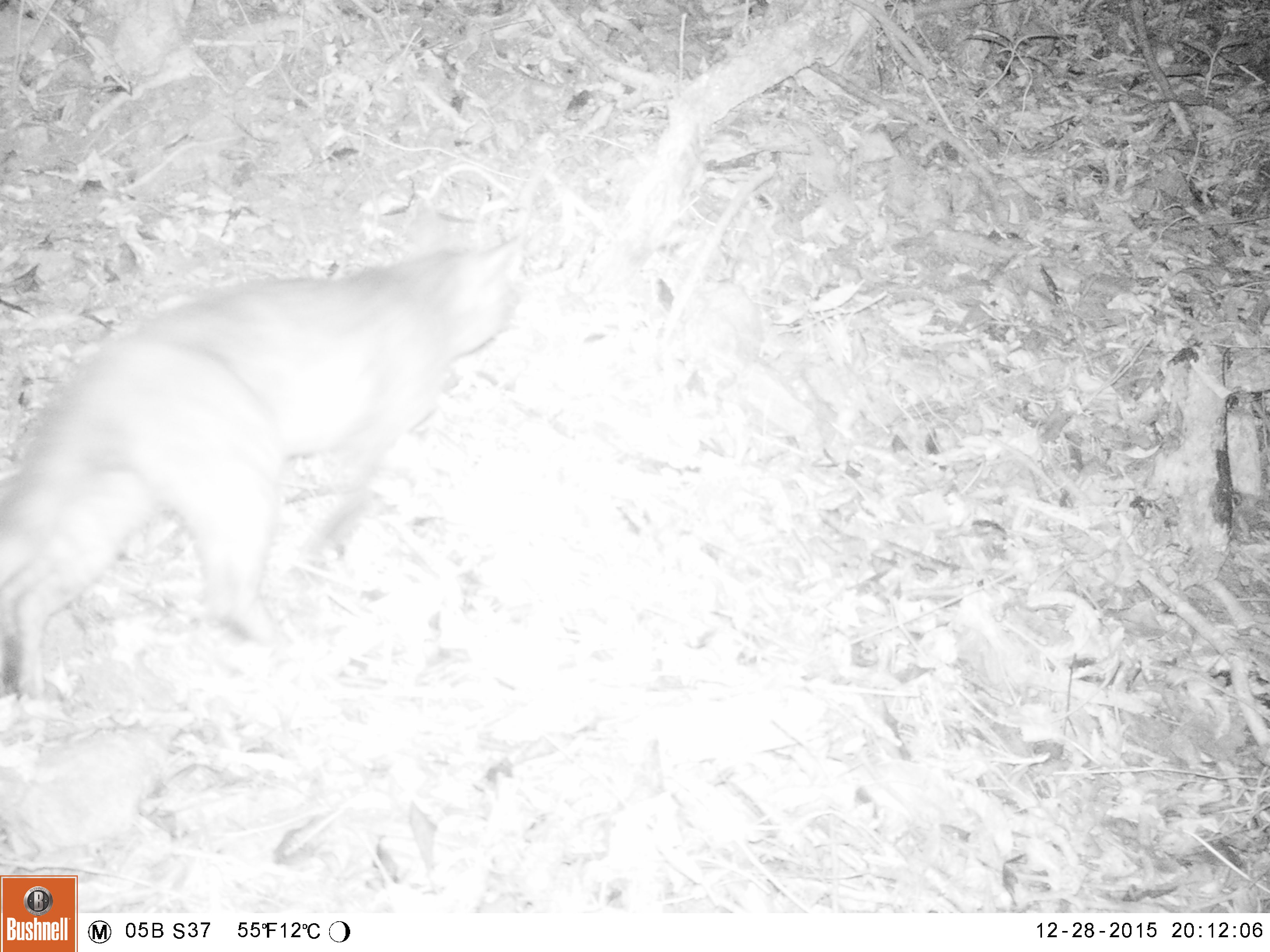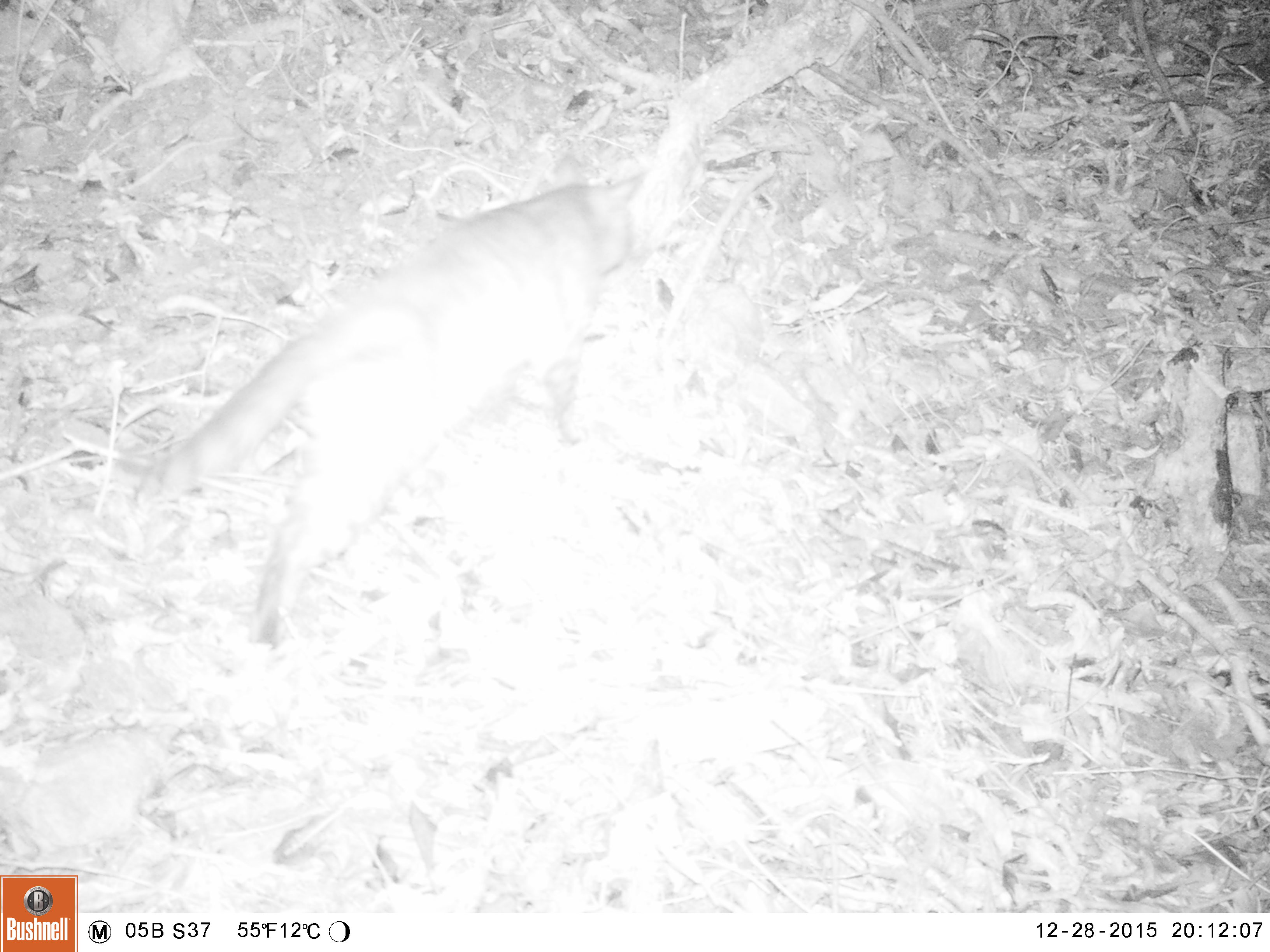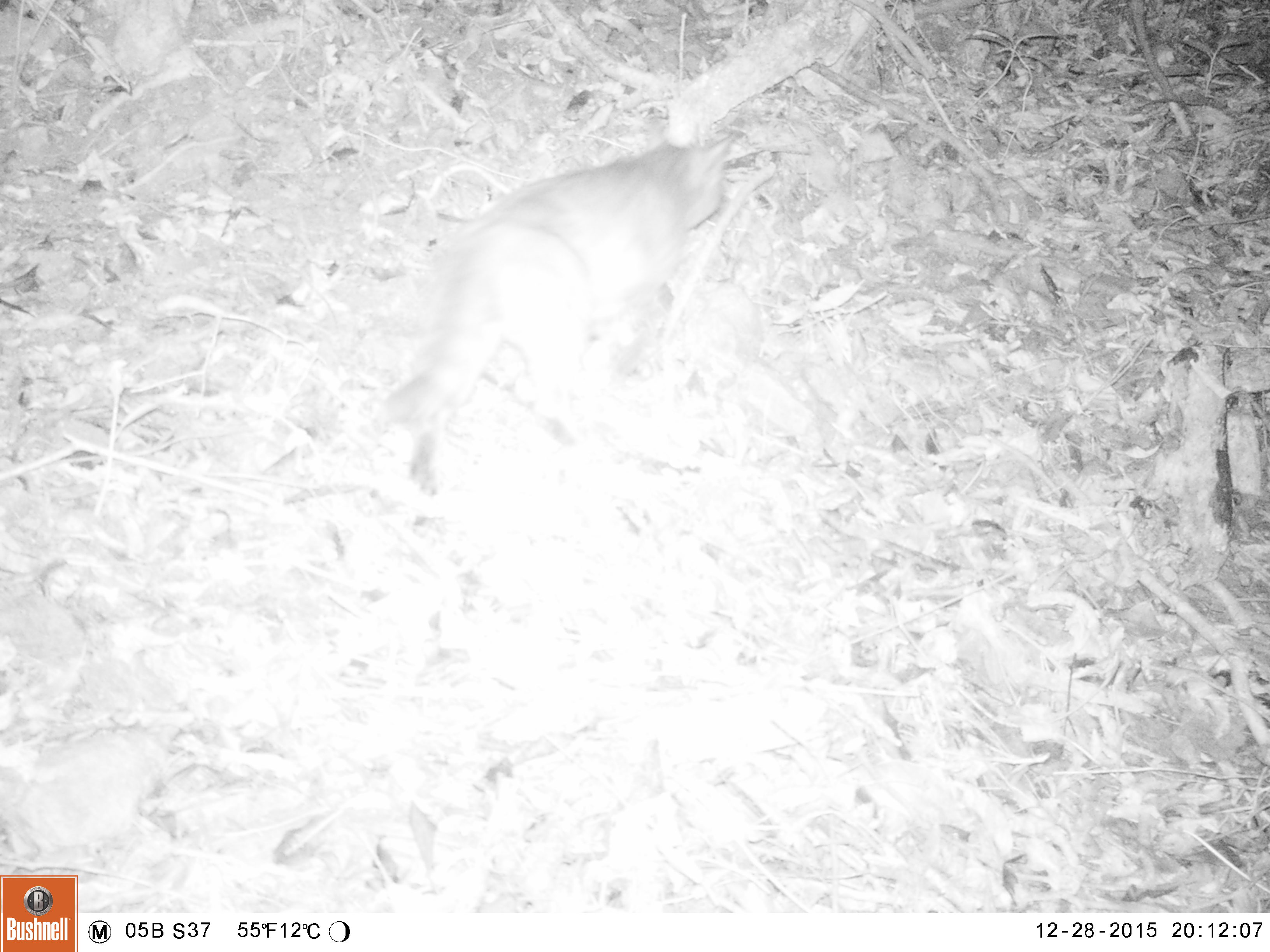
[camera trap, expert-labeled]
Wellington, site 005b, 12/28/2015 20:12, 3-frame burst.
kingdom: Animalia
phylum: Chordata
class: Mammalia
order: Carnivora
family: Felidae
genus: Felis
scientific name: Felis catus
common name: cat